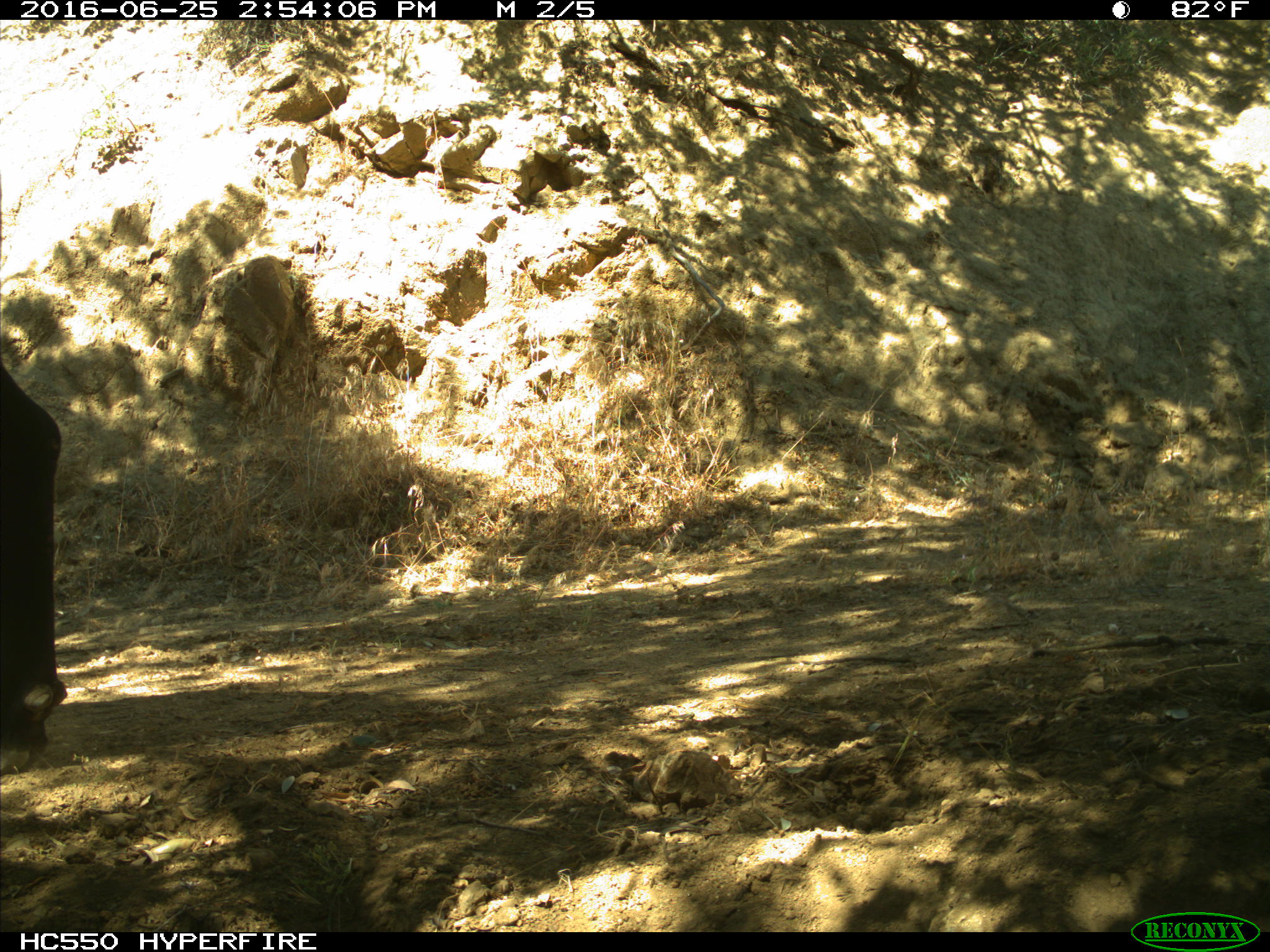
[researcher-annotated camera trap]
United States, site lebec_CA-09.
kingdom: Animalia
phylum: Chordata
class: Mammalia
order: Artiodactyla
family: Bovidae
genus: Bos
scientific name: Bos taurus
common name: domestic cow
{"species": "Bos taurus (domestic cow)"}